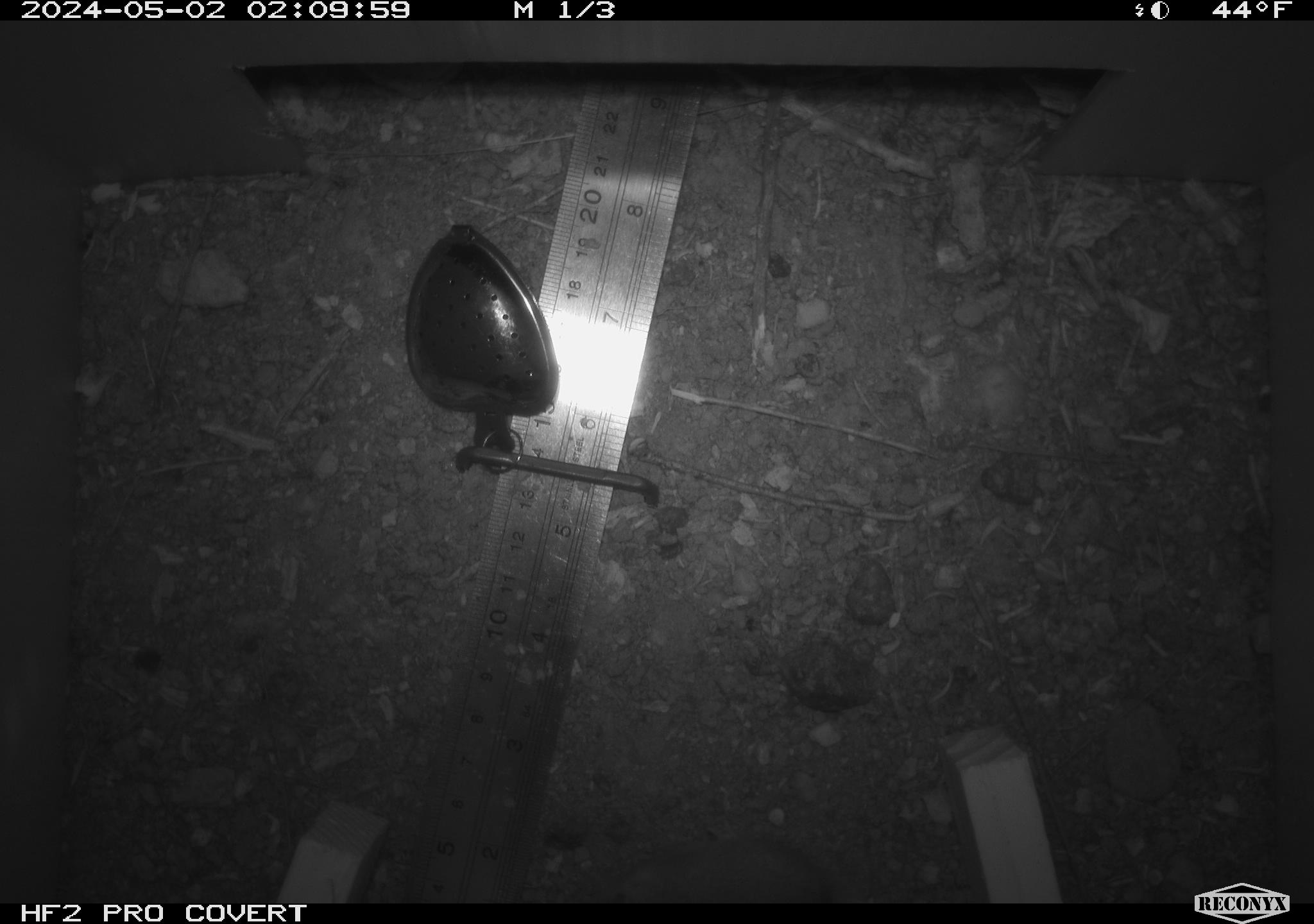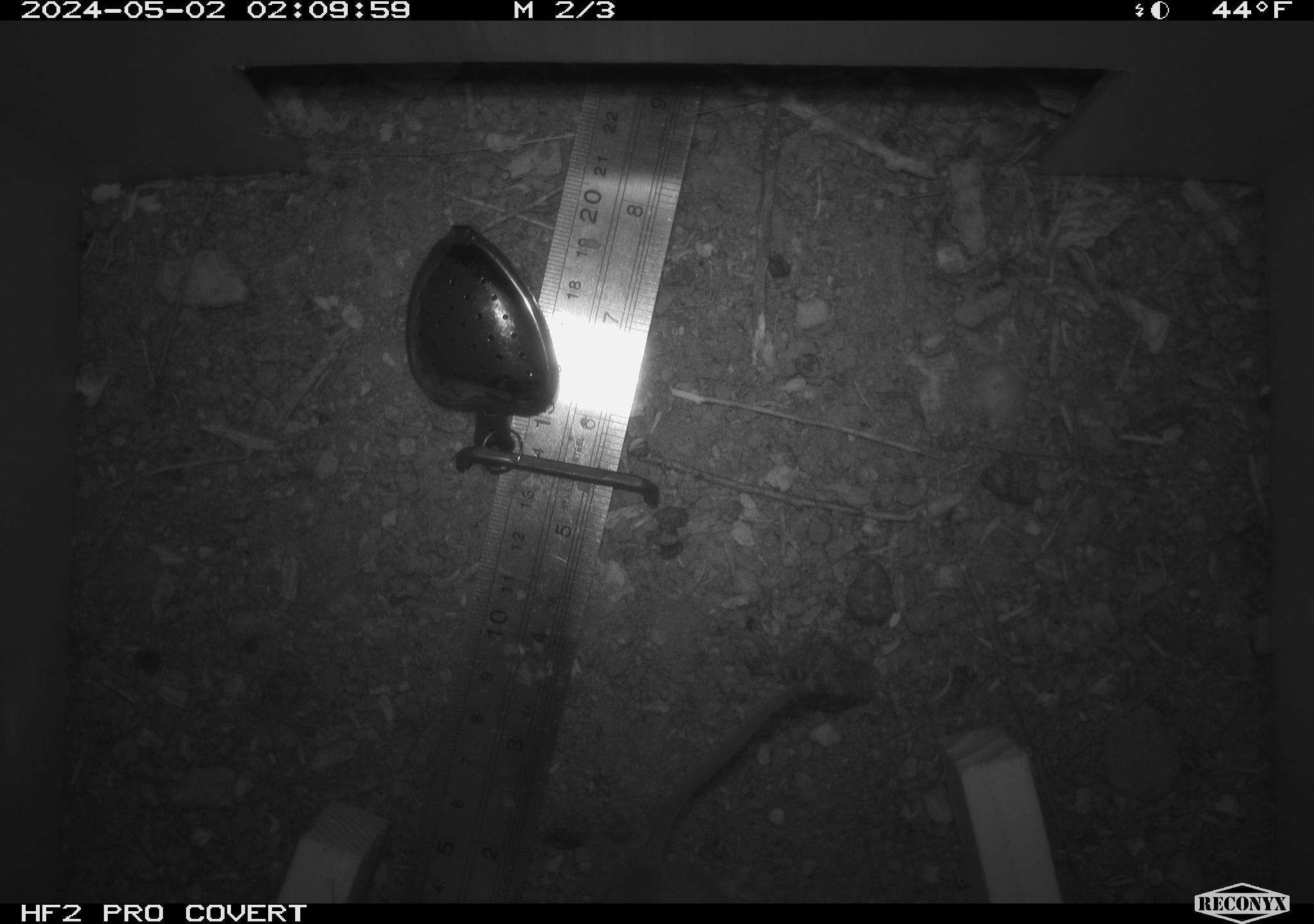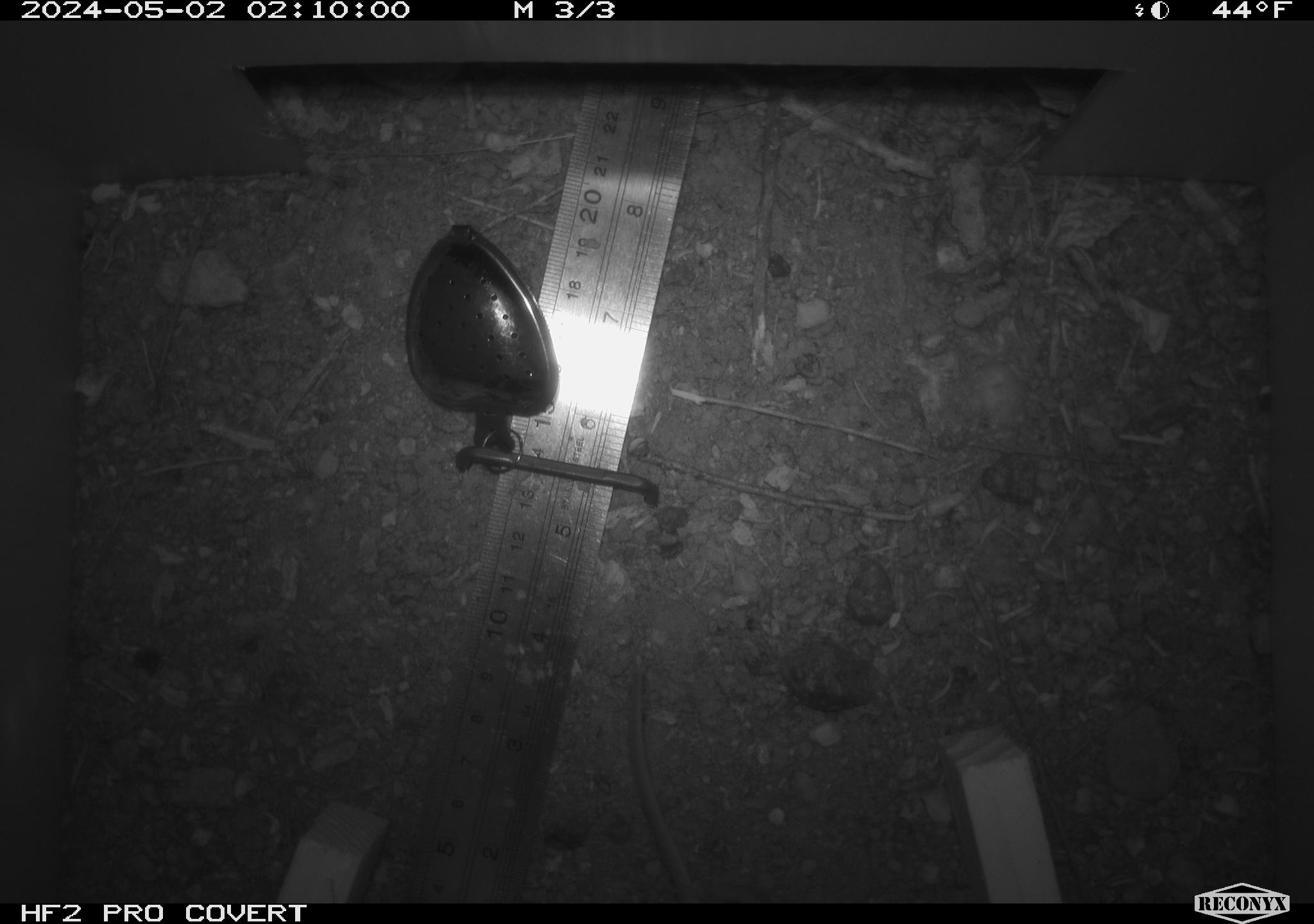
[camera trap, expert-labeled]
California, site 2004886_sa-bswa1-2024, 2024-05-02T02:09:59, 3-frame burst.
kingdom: Animalia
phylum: Chordata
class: Mammalia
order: Rodentia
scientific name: Rodentia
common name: mouse species